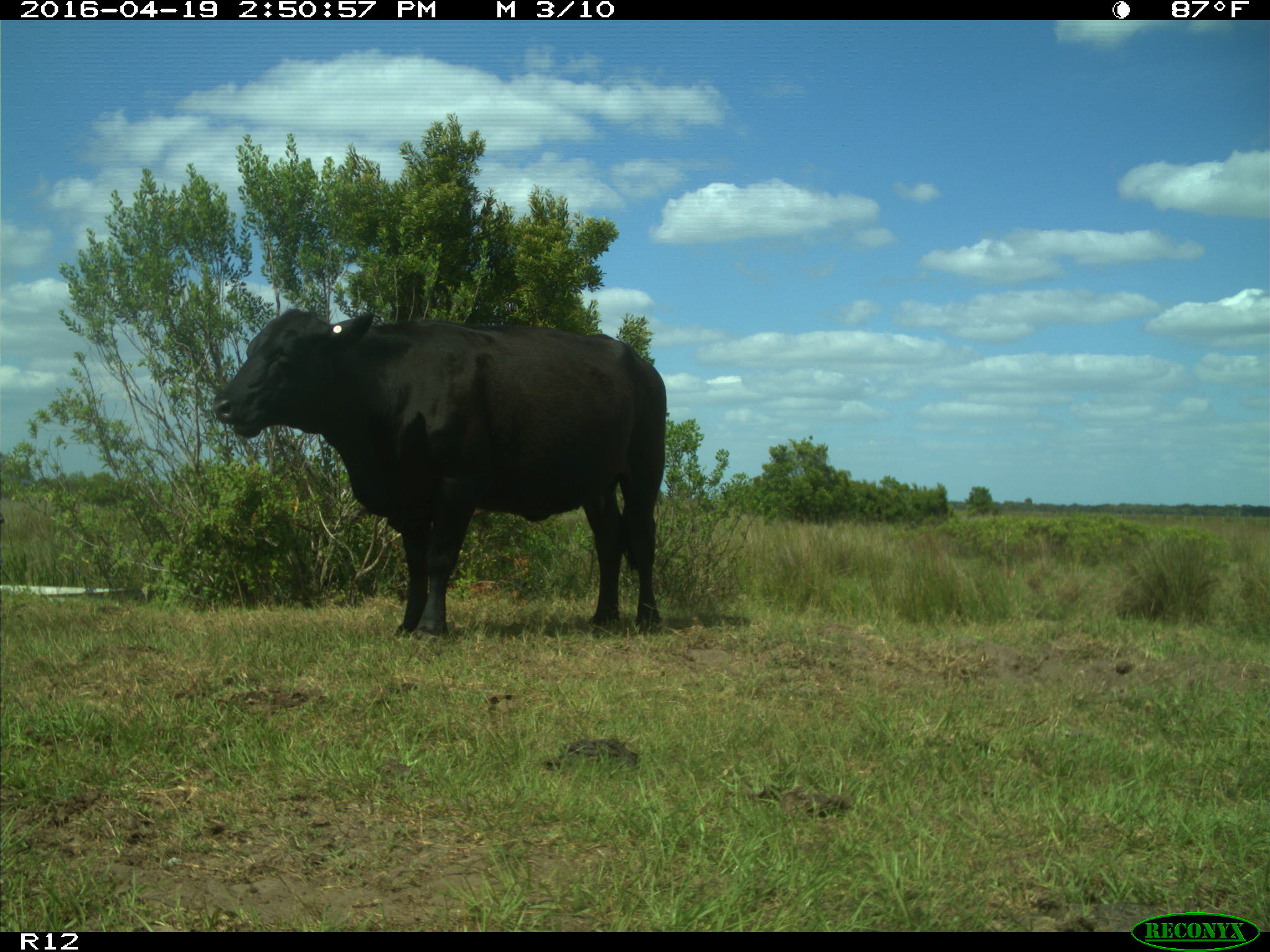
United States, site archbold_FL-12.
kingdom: Animalia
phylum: Chordata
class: Mammalia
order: Artiodactyla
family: Bovidae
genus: Bos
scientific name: Bos taurus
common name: domestic cow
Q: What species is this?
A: Bos taurus (domestic cow).